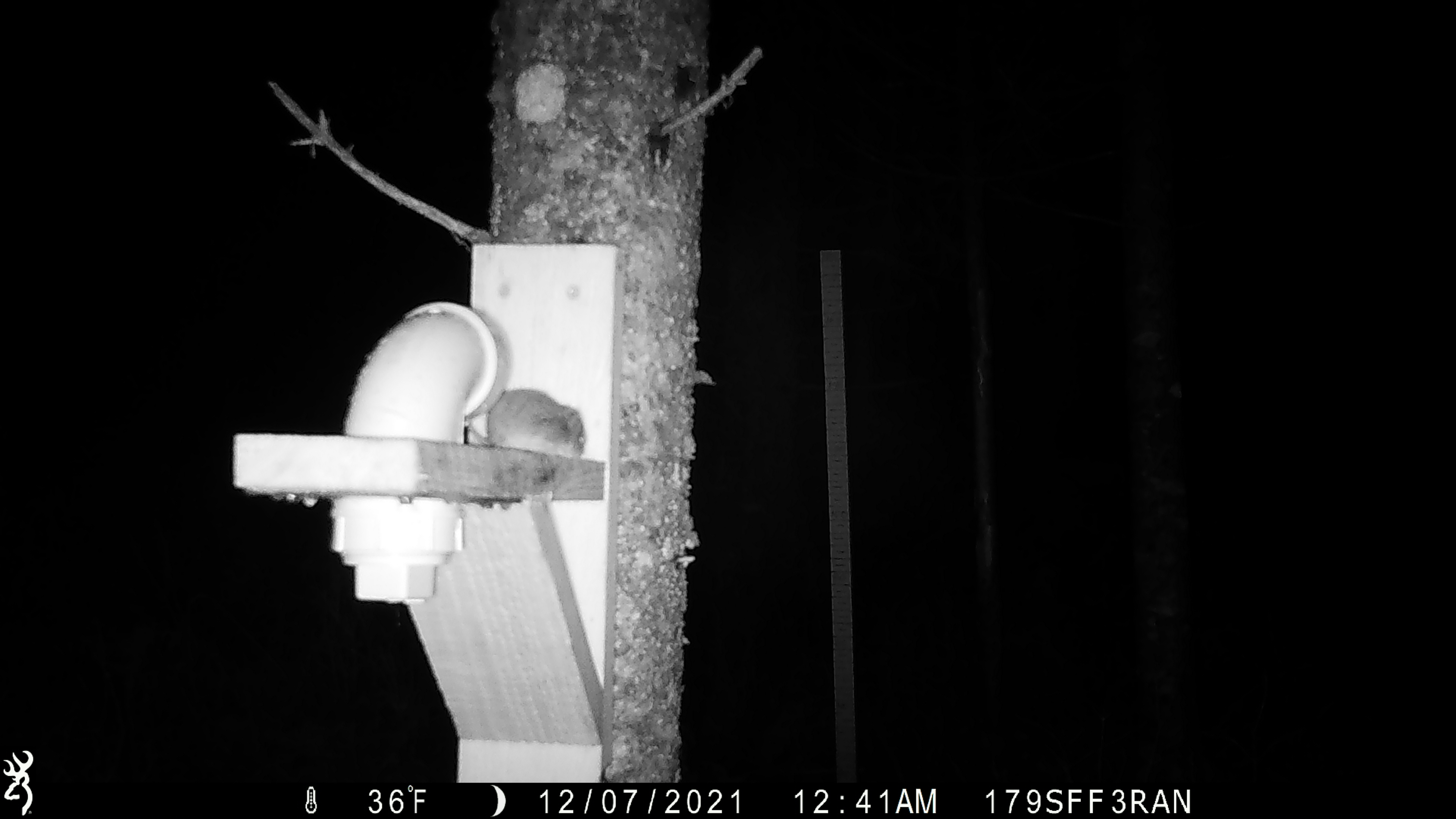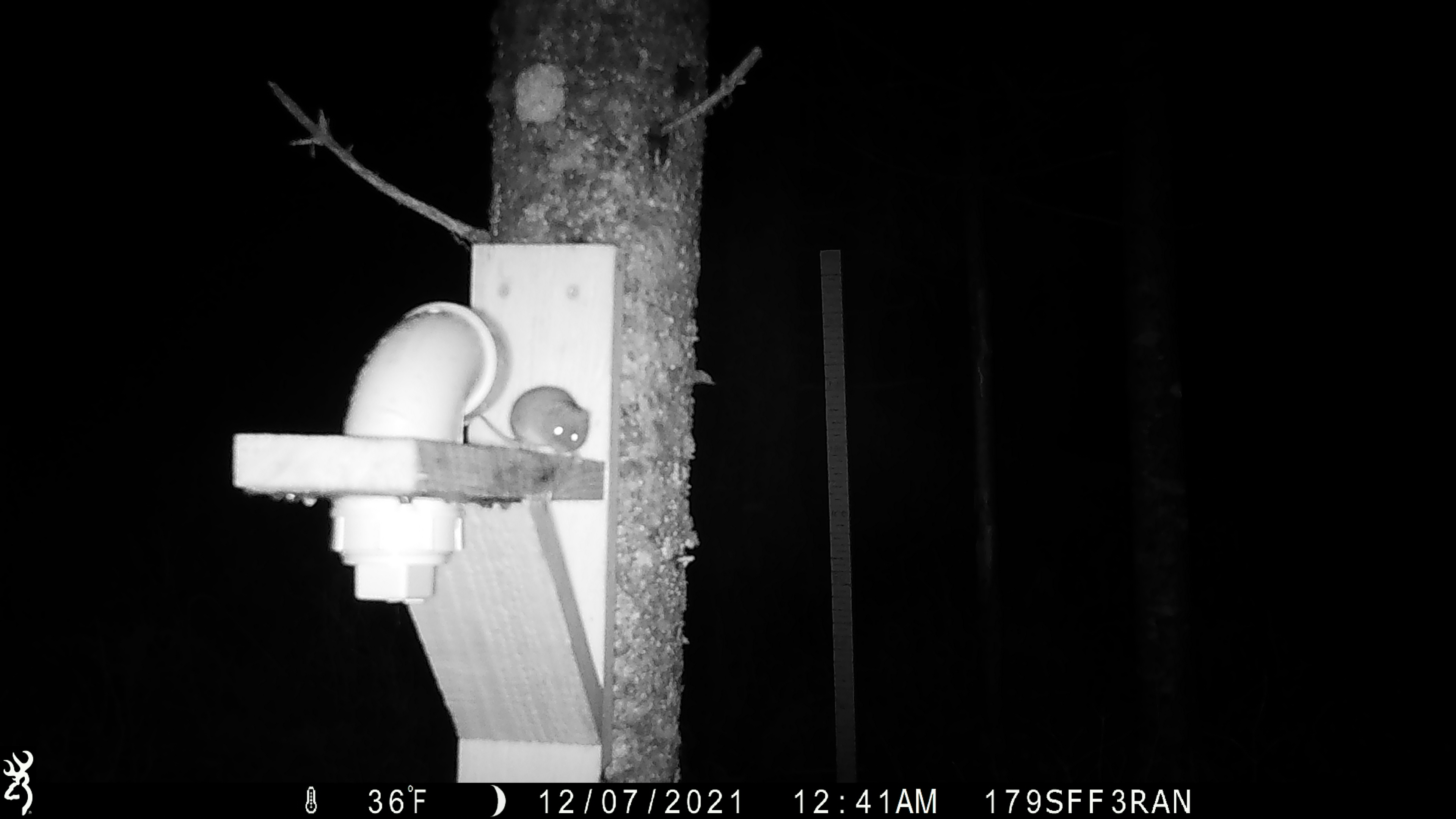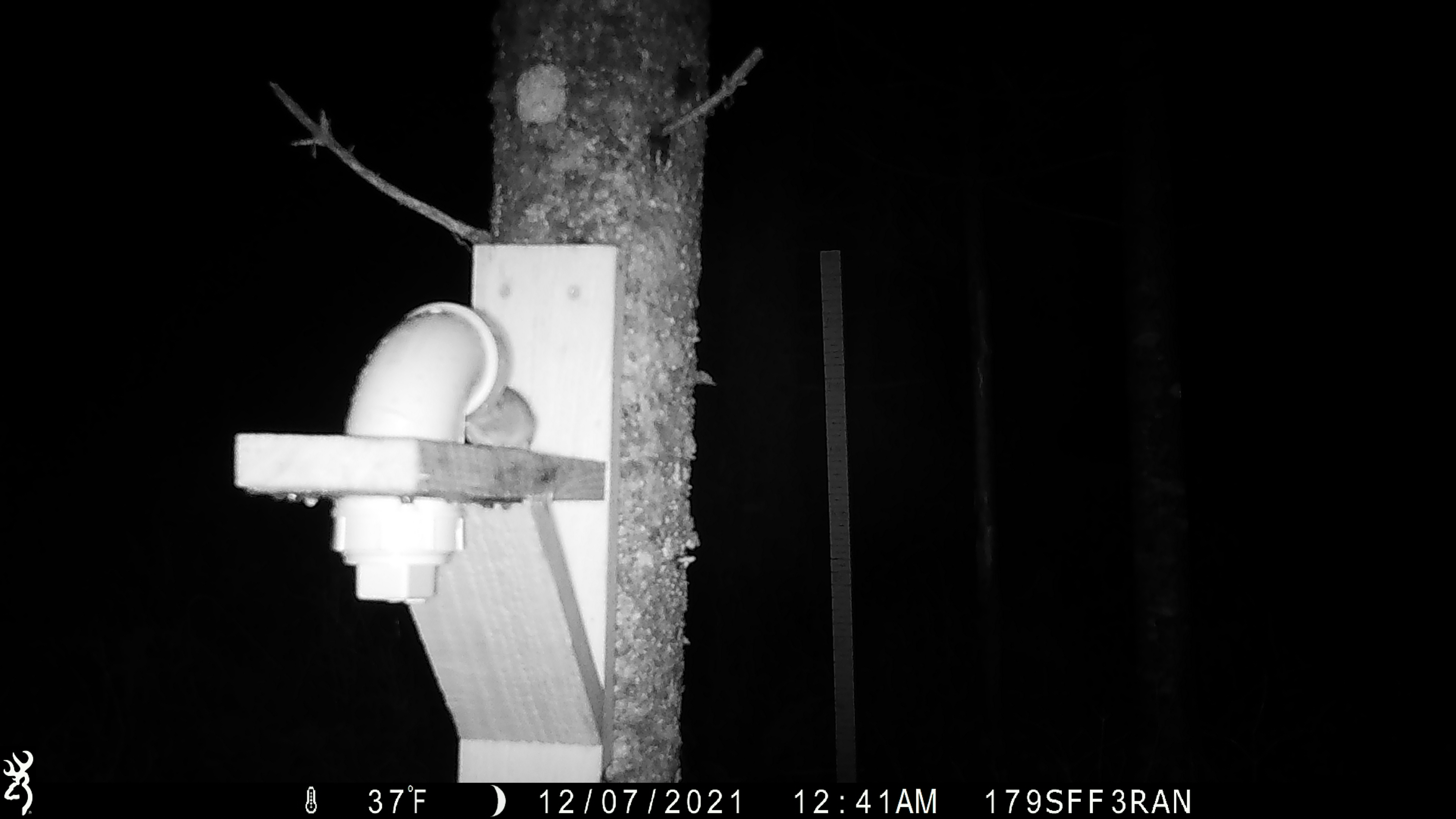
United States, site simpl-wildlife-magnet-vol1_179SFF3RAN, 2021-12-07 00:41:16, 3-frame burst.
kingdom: Animalia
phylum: Chordata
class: Mammalia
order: Rodentia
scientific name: Rodentia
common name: mouse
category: mouse sp.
Mouse sp. (mouse) (Rodentia).